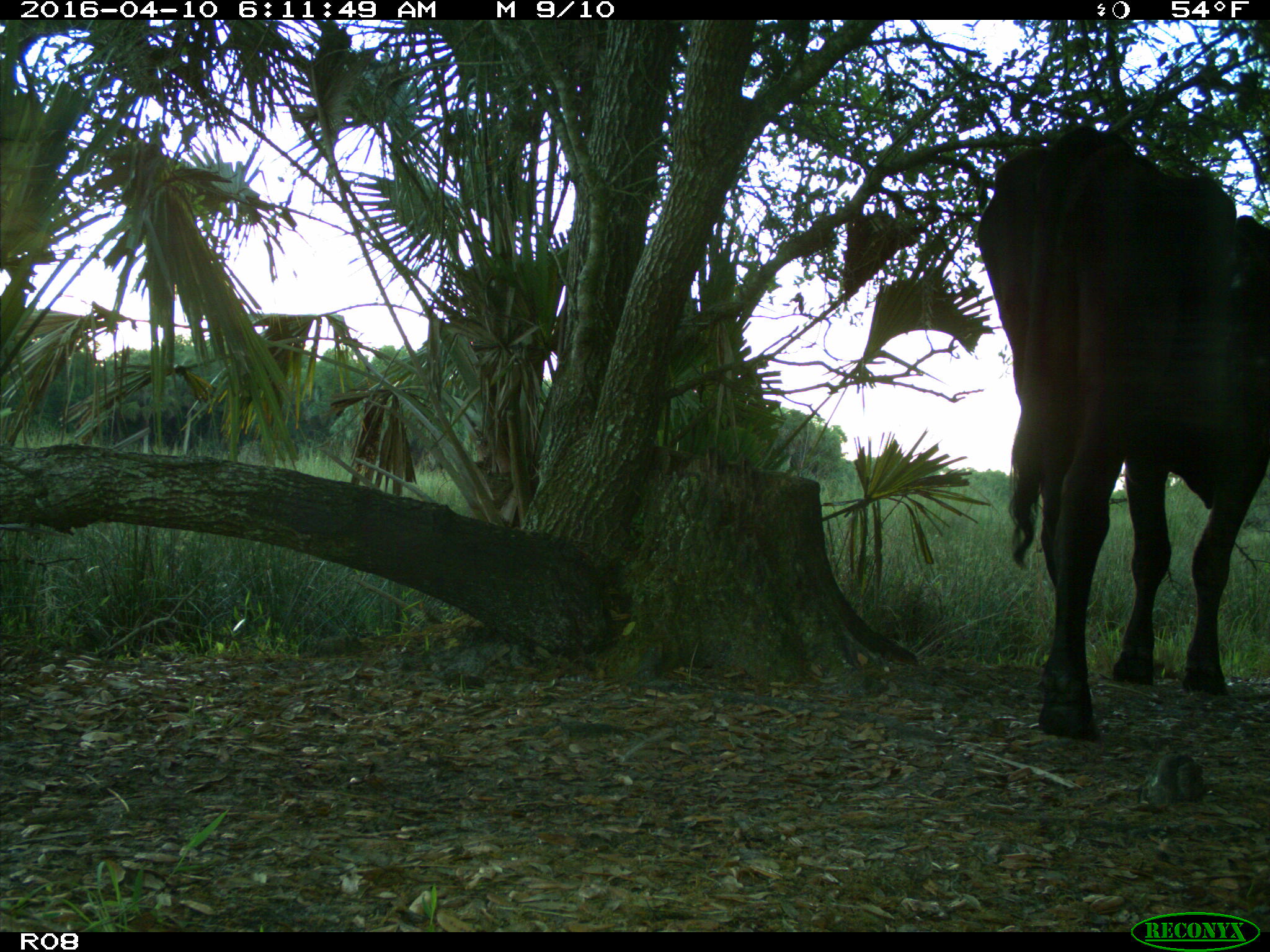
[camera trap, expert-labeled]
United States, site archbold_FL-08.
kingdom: Animalia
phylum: Chordata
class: Mammalia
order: Artiodactyla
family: Bovidae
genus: Bos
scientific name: Bos taurus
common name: domestic cow